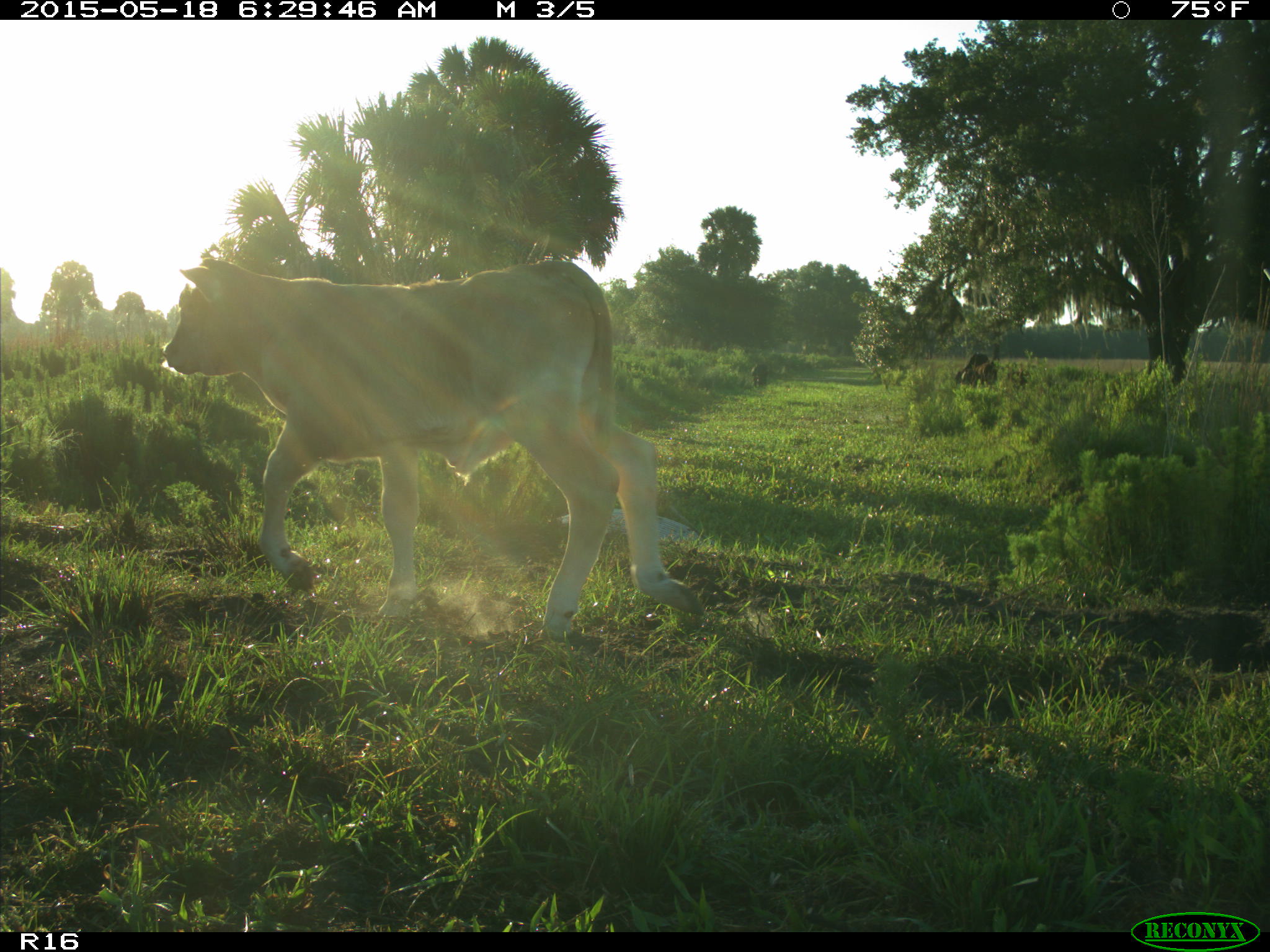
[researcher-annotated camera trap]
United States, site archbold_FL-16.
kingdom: Animalia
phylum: Chordata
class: Mammalia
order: Artiodactyla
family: Bovidae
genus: Bos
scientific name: Bos taurus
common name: domestic cow